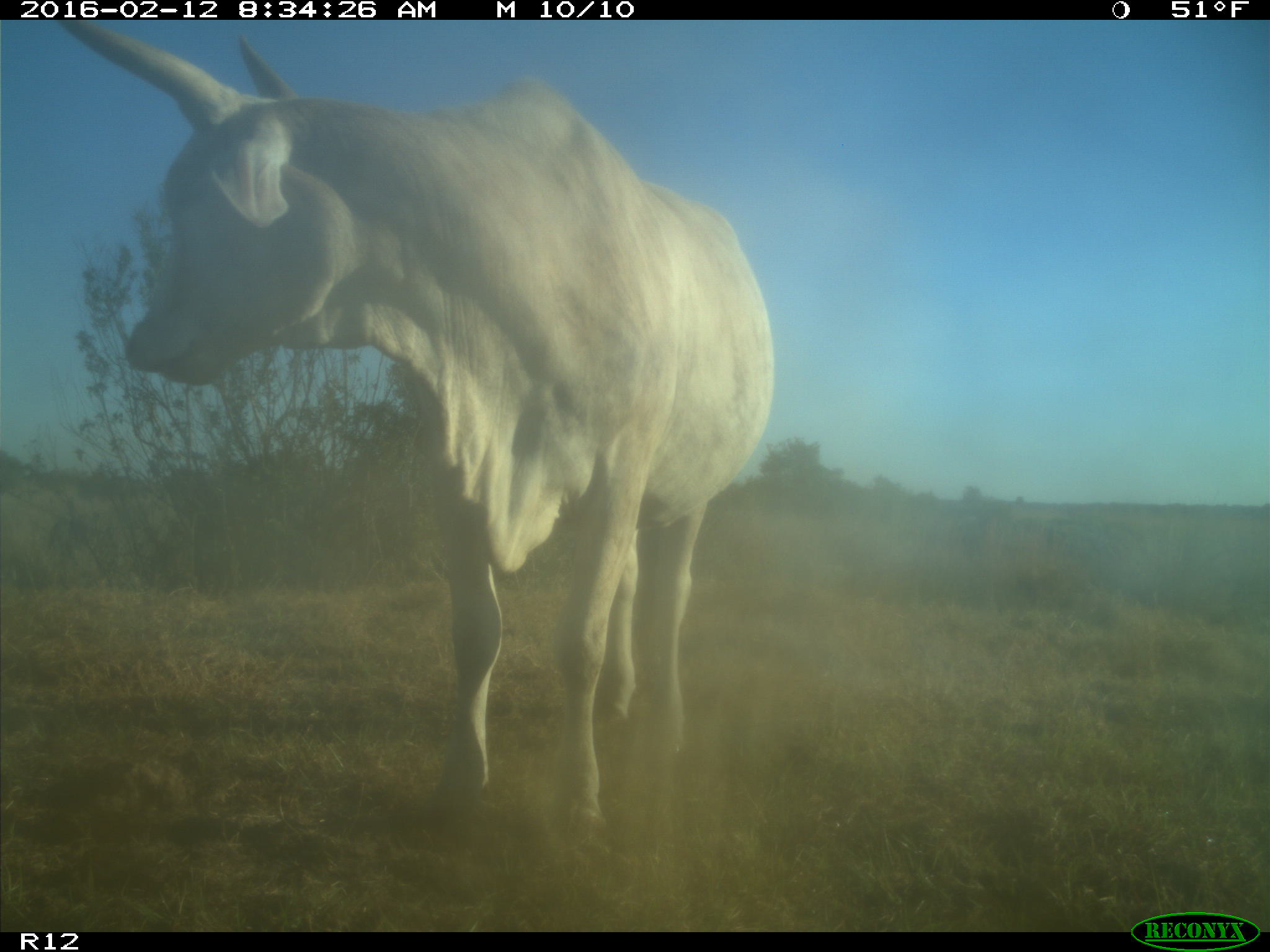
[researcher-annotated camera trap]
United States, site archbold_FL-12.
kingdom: Animalia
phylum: Chordata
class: Mammalia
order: Artiodactyla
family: Bovidae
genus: Bos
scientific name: Bos taurus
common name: domestic cow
Bos taurus (domestic cow).